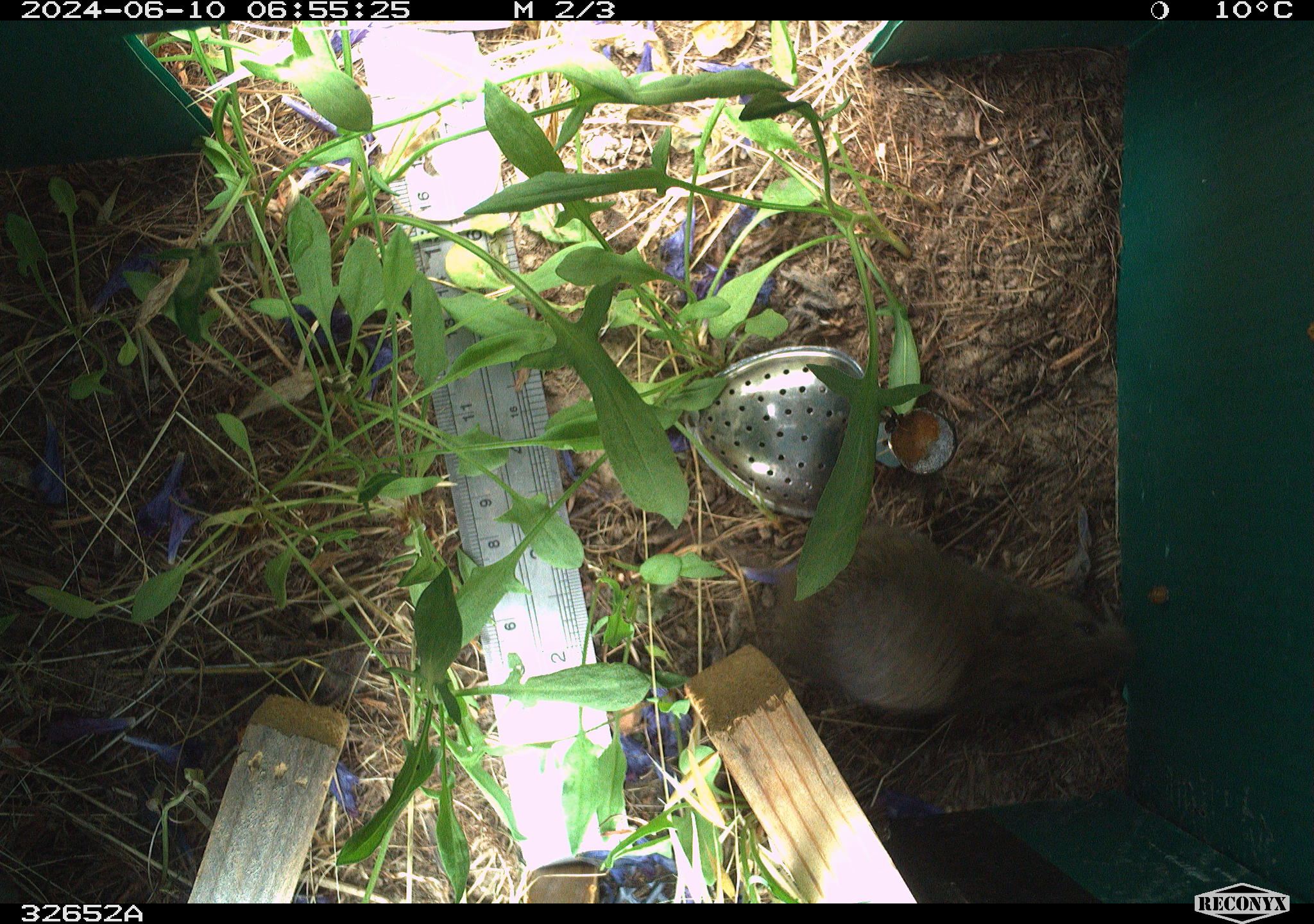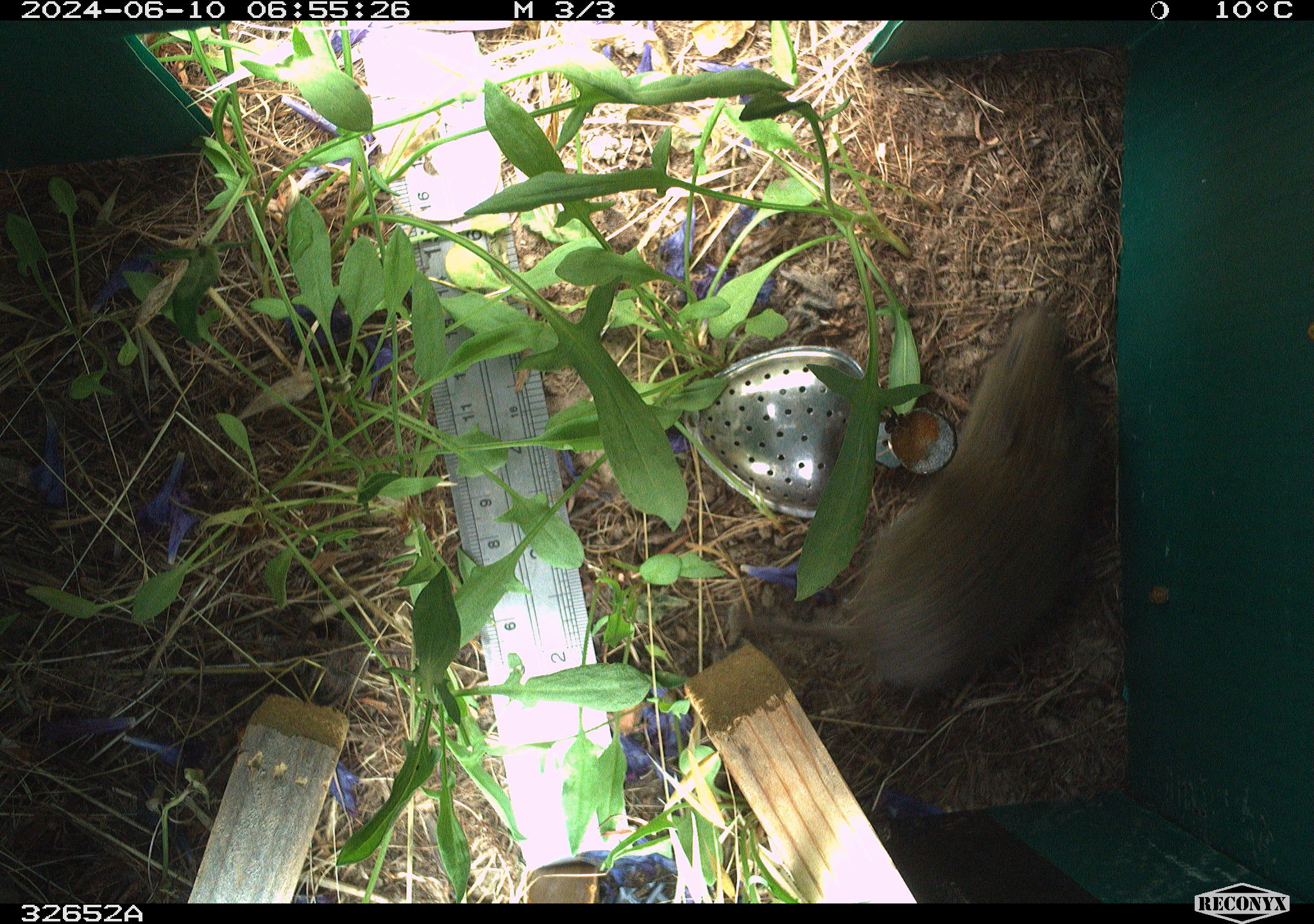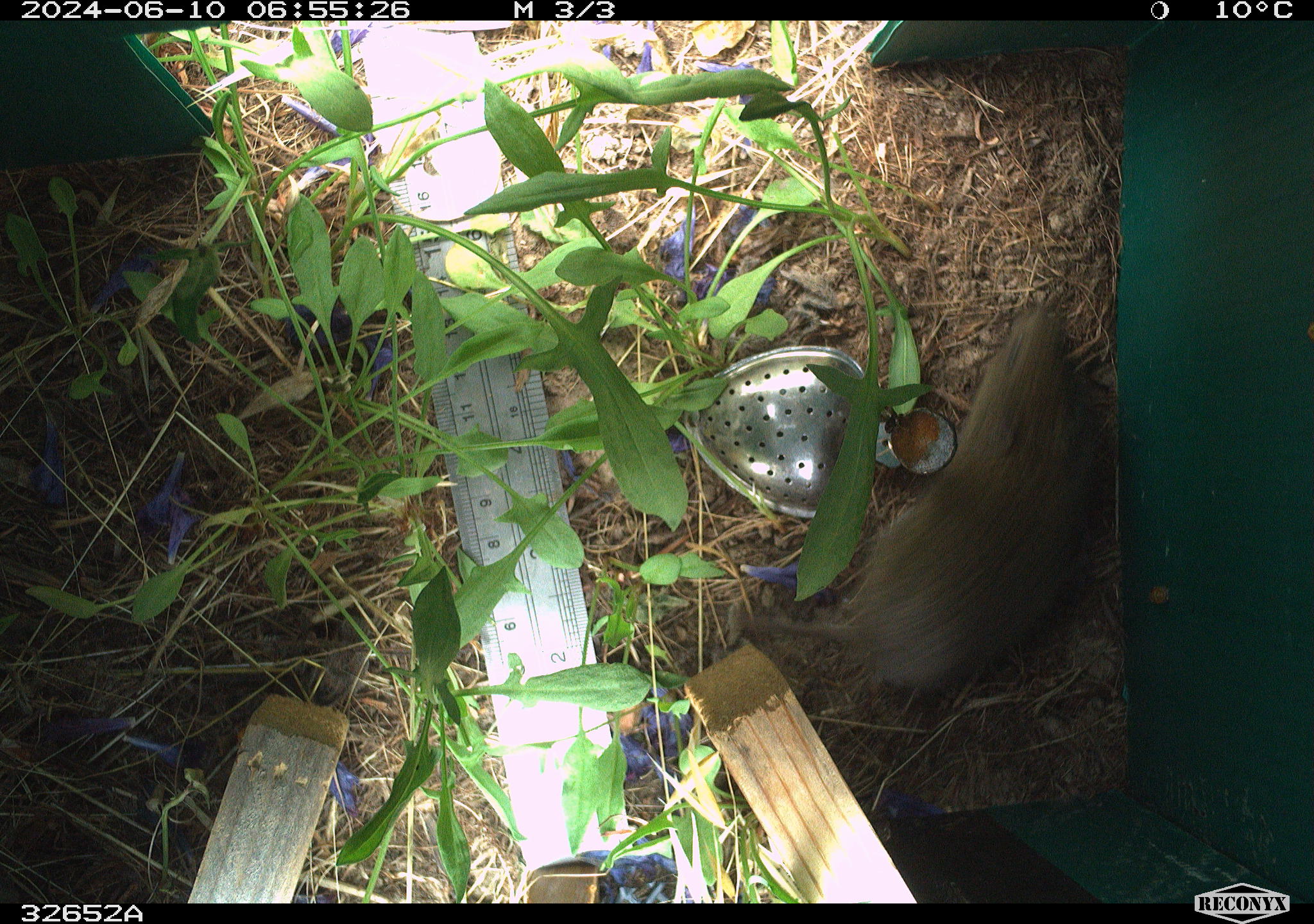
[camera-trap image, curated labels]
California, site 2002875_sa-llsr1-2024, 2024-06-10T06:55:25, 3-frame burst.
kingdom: Animalia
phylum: Chordata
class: Mammalia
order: Rodentia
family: Cricetidae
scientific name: Arvicolinae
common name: voles, lemmings, and muskrats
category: arvicolinae subfamily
Arvicolinae subfamily (voles, lemmings, and muskrats) (Arvicolinae).